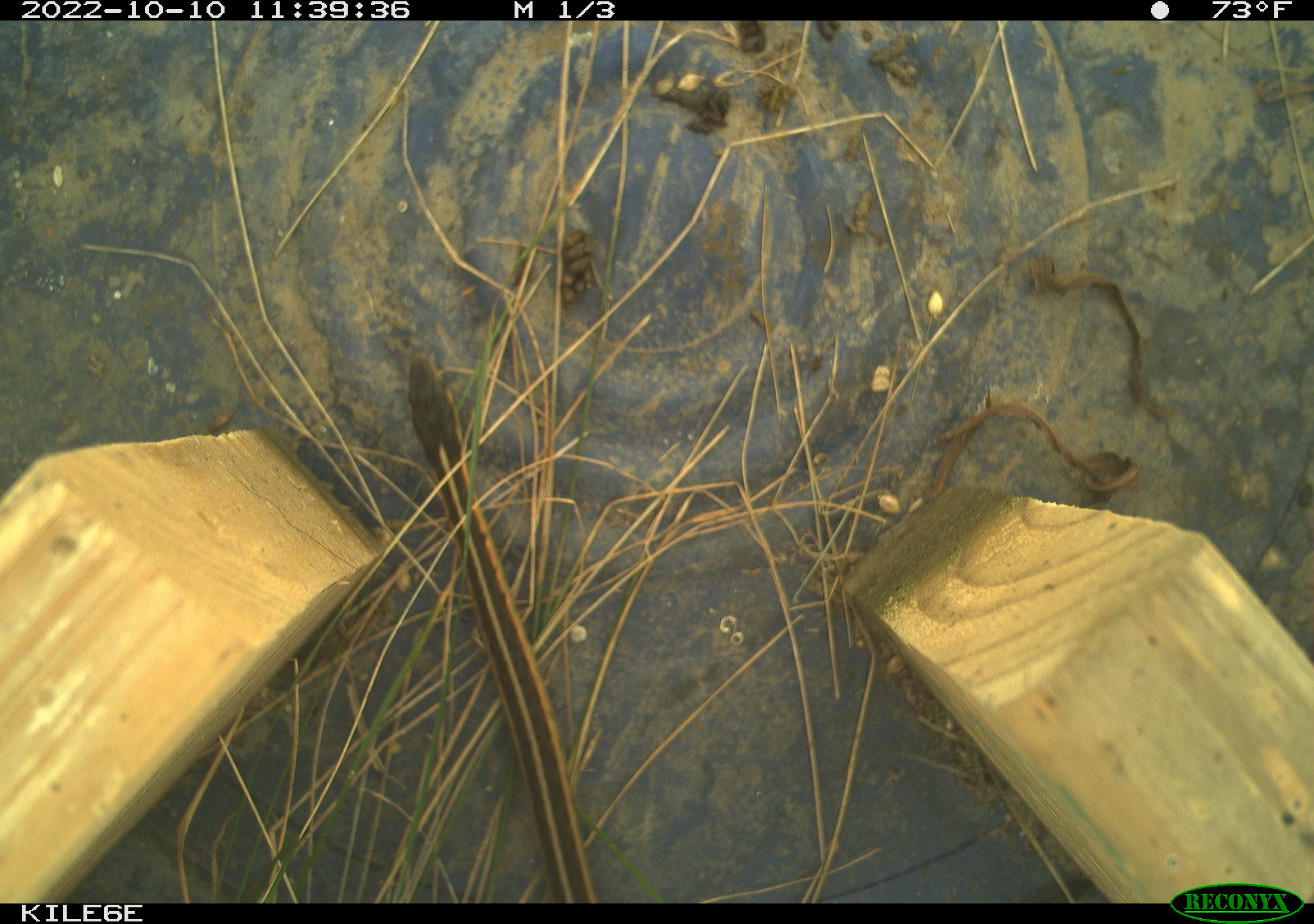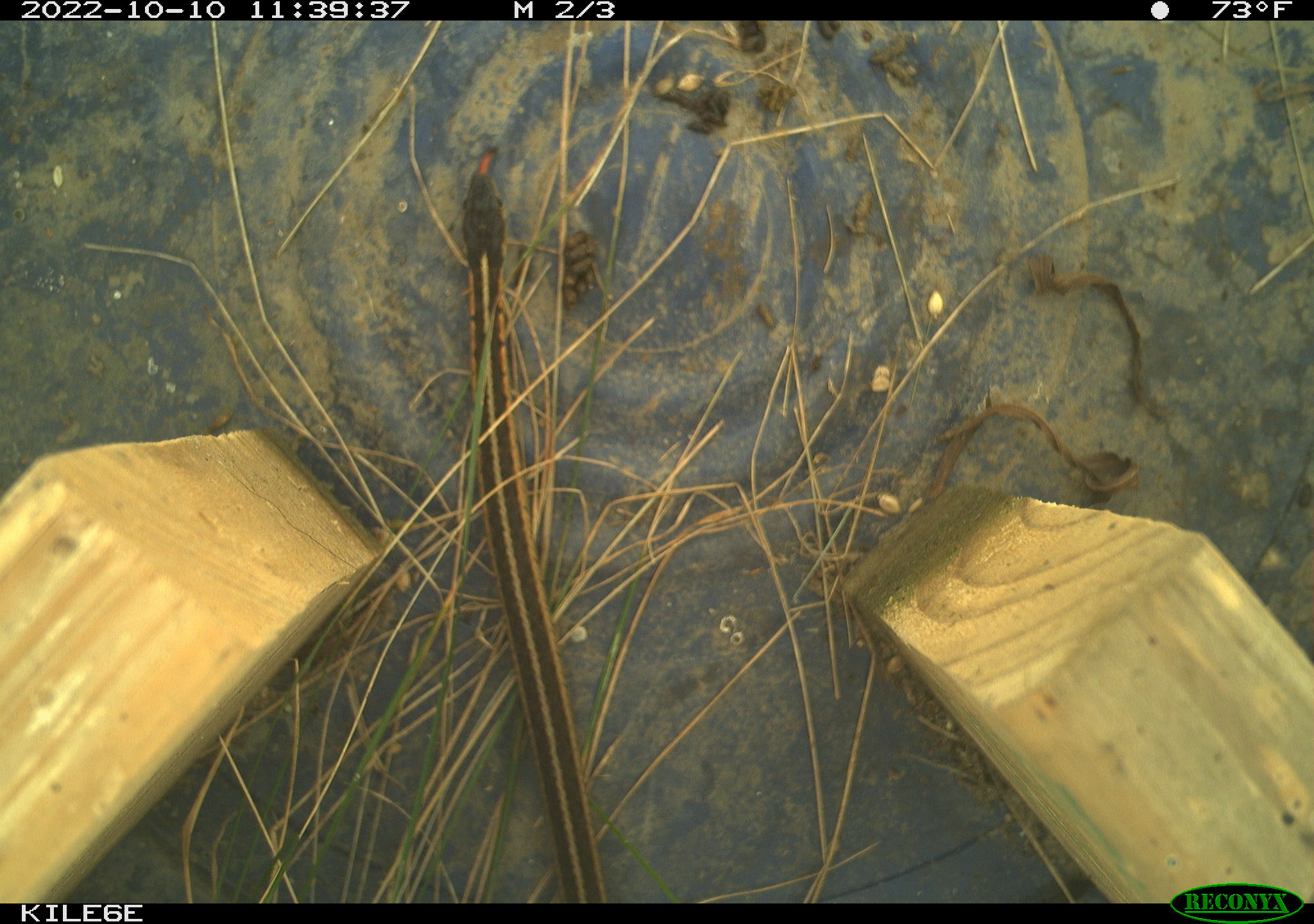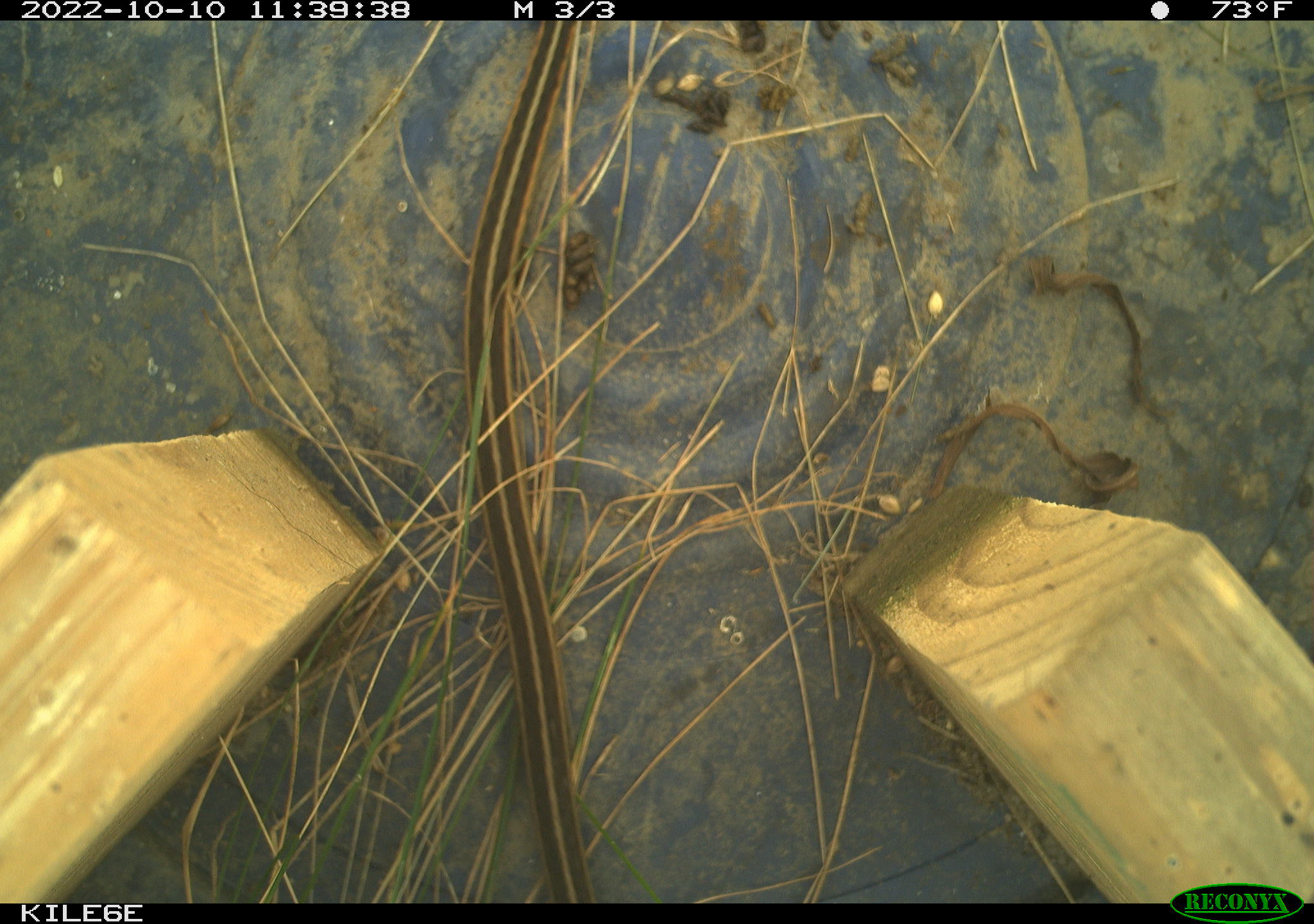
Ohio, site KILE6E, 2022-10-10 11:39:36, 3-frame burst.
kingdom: Animalia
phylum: Chordata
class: Reptilia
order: Squamata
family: Colubridae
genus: Thamnophis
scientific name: Thamnophis sirtalis sirtalis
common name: eastern gartersnake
Eastern gartersnake (Thamnophis sirtalis sirtalis).